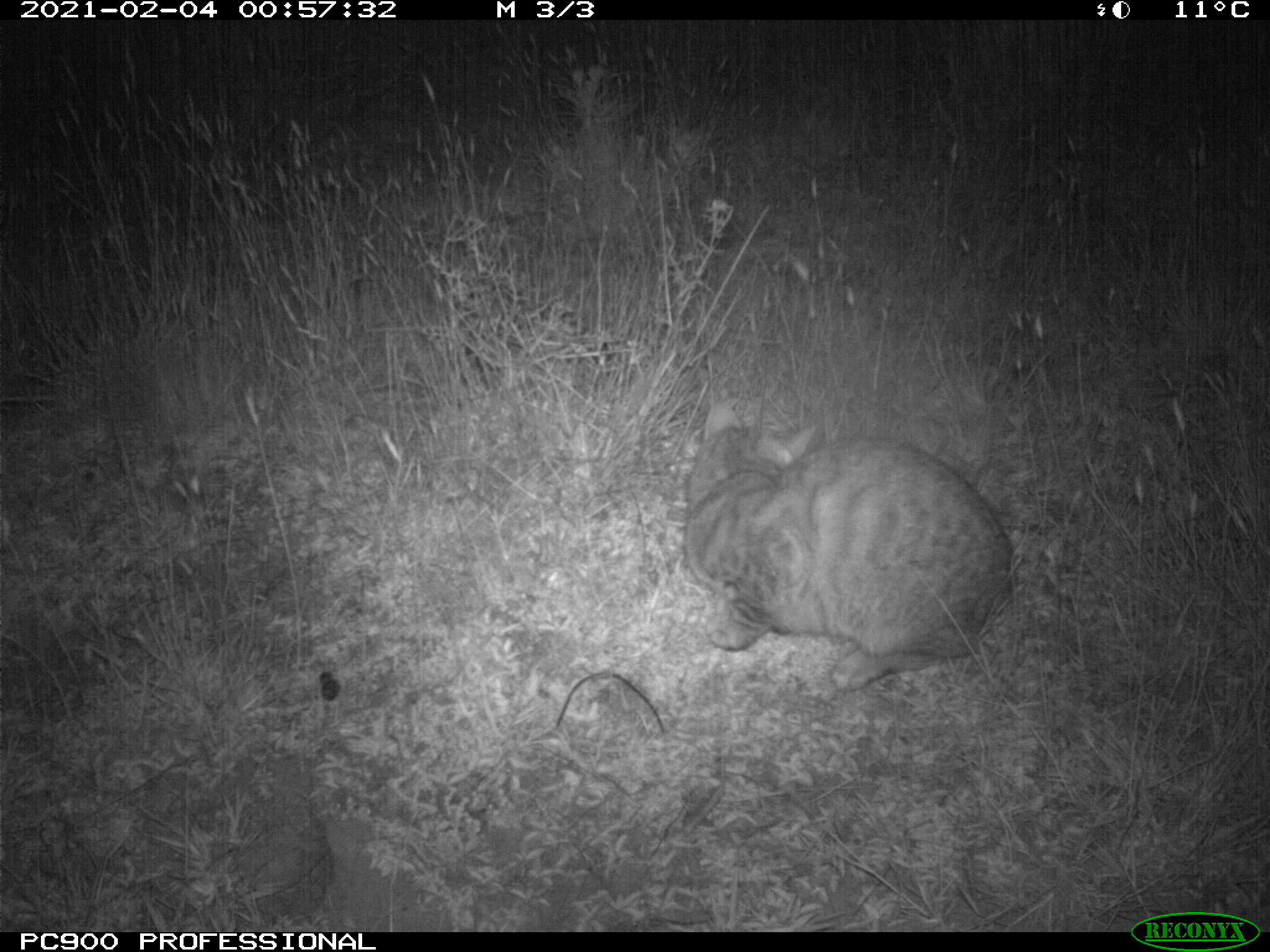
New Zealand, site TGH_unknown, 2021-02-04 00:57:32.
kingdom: Animalia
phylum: Chordata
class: Mammalia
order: Carnivora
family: Felidae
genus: Felis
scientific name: Felis catus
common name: domestic cat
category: cat